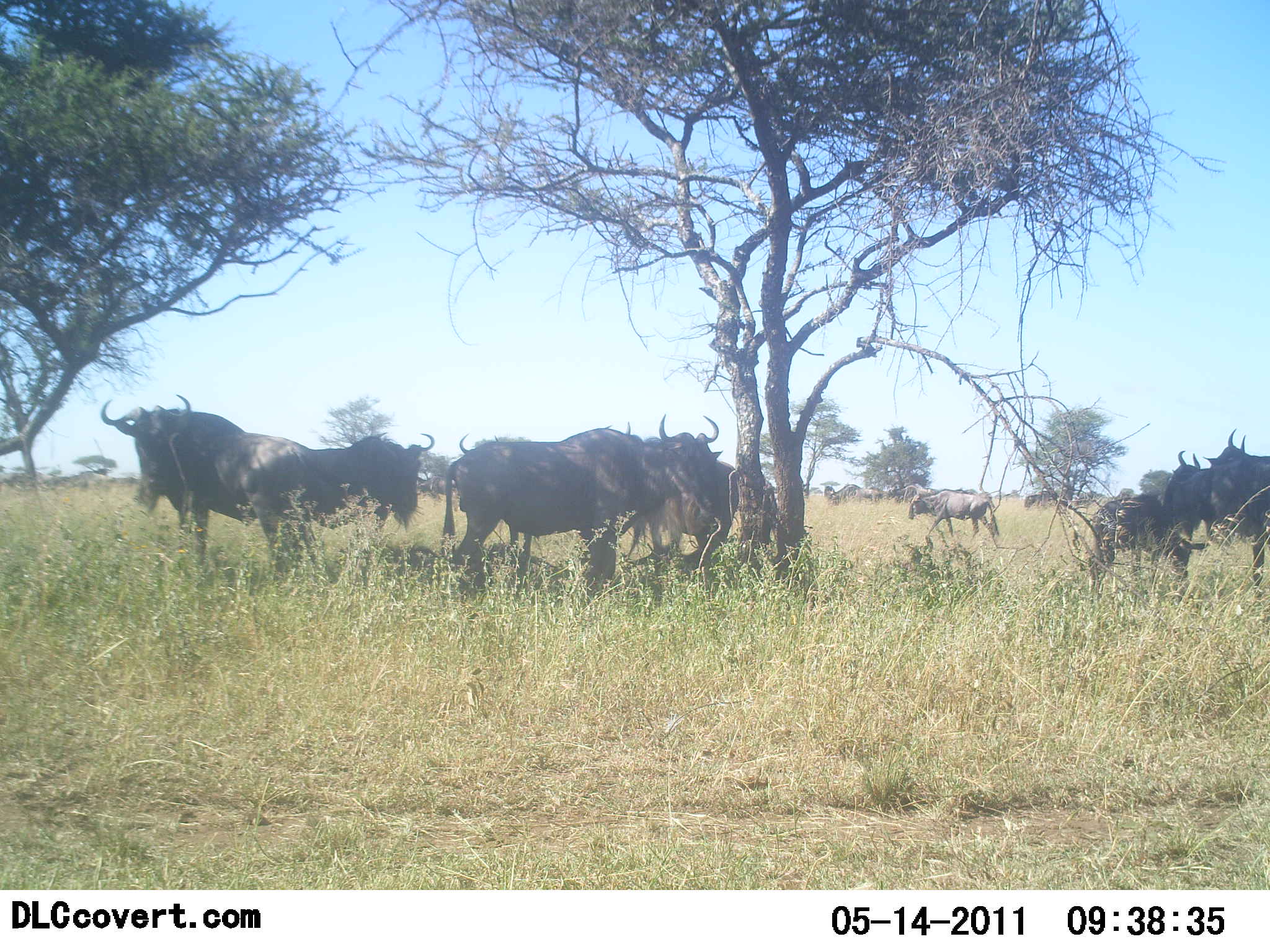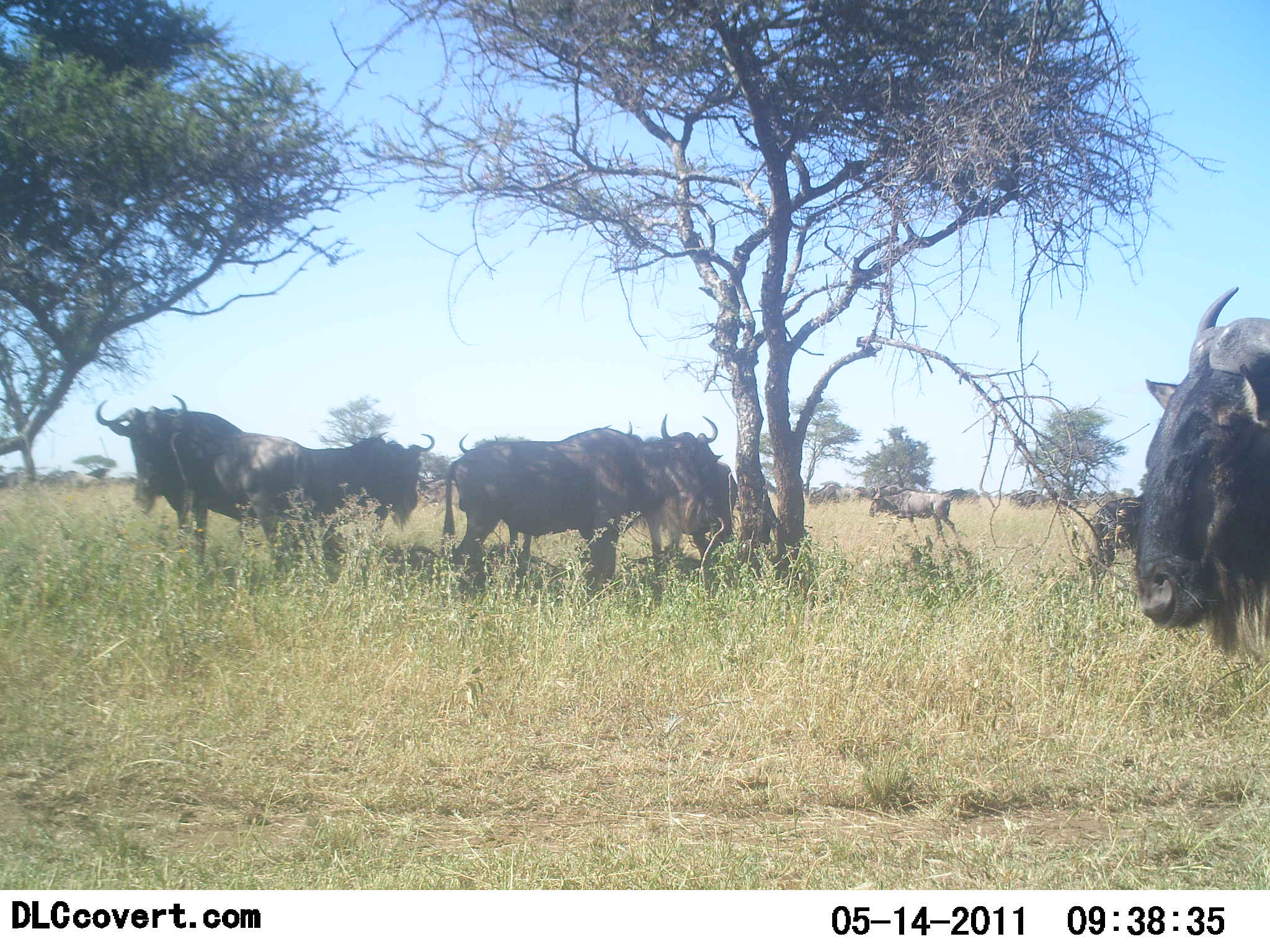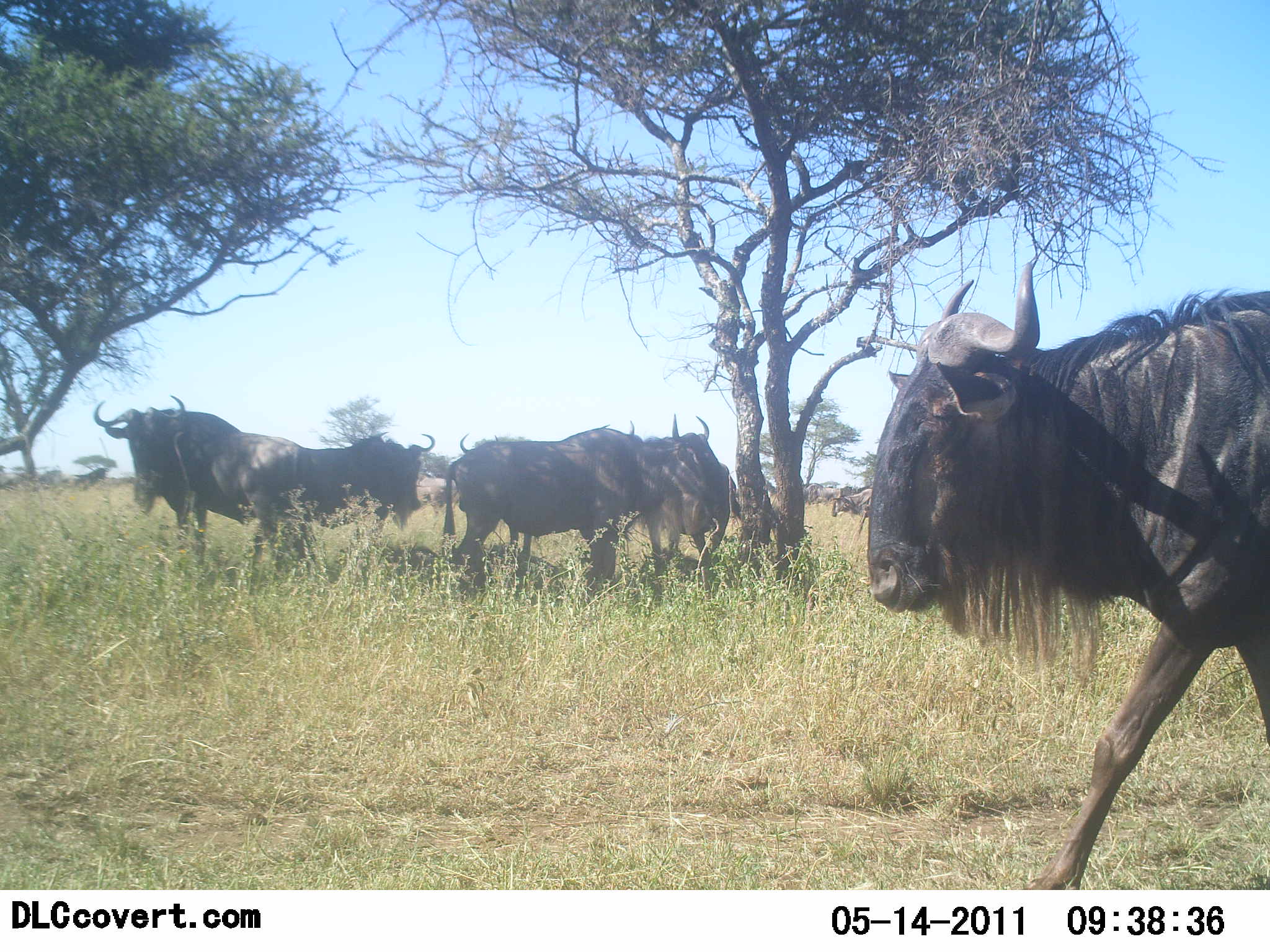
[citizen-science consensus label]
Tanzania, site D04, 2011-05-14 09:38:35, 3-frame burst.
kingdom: Animalia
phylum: Chordata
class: Mammalia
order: Artiodactyla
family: Bovidae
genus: Connochaetes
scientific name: Connochaetes taurinus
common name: blue wildebeest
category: wildebeest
Wildebeest (blue wildebeest) (Connochaetes taurinus), count 11-50. Behavior (volunteer vote fractions): standing 79%, resting 14%, moving 43%, interacting 0%. Young present (vote fraction): 0%. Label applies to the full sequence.